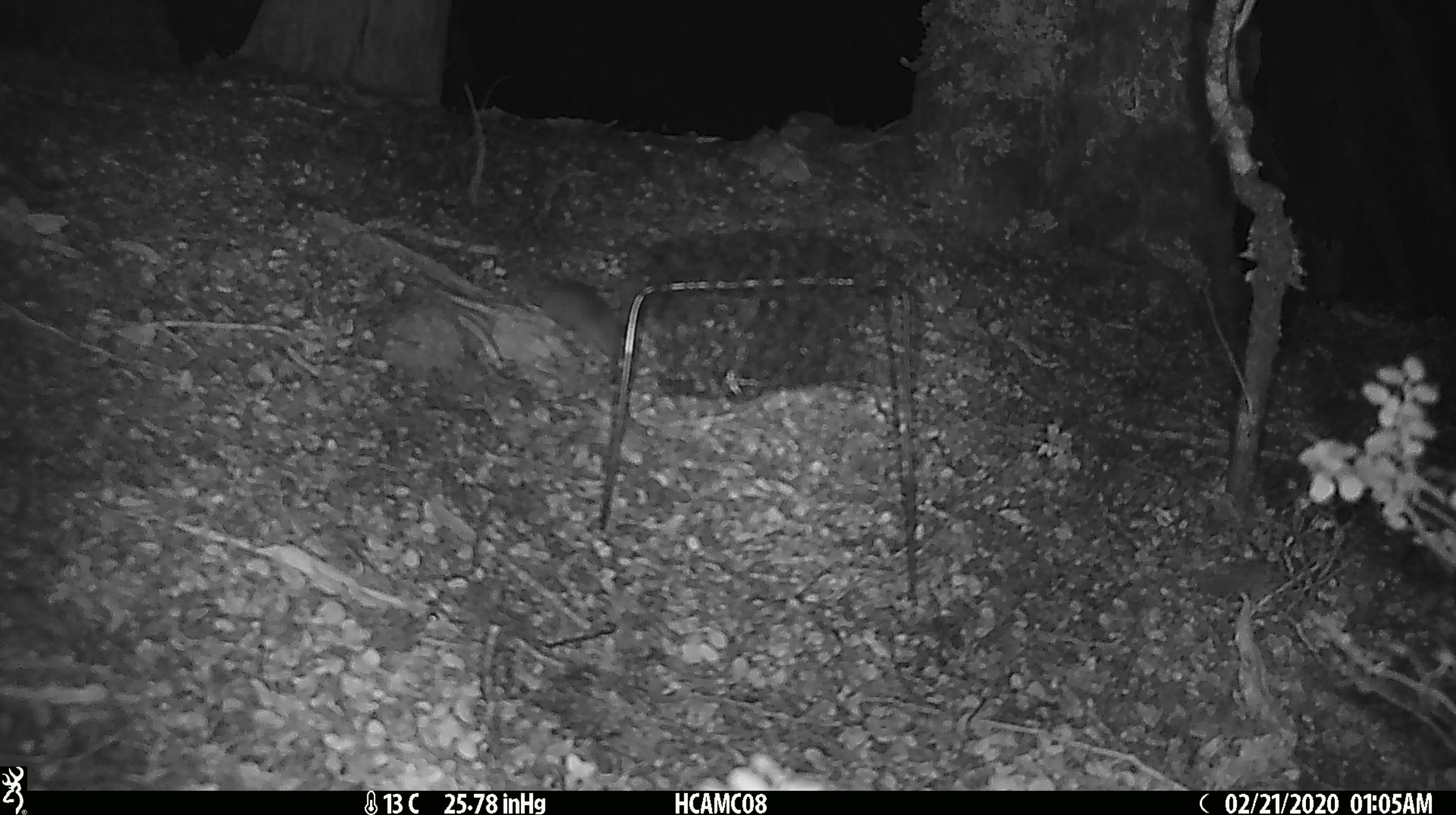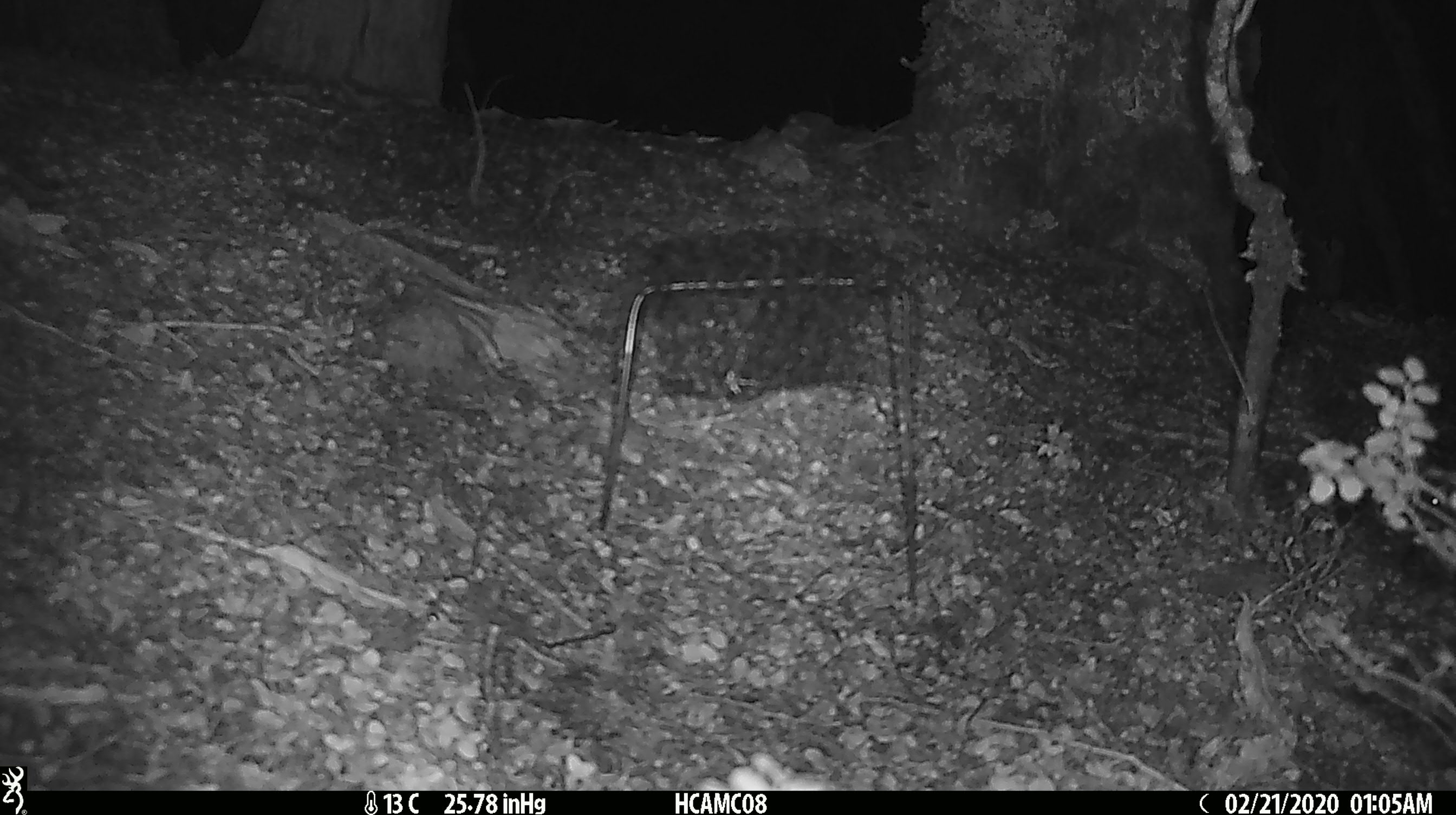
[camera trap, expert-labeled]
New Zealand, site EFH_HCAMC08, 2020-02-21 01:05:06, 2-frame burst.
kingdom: Animalia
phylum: Chordata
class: Mammalia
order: Rodentia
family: Muridae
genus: Mus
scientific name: Mus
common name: mouse